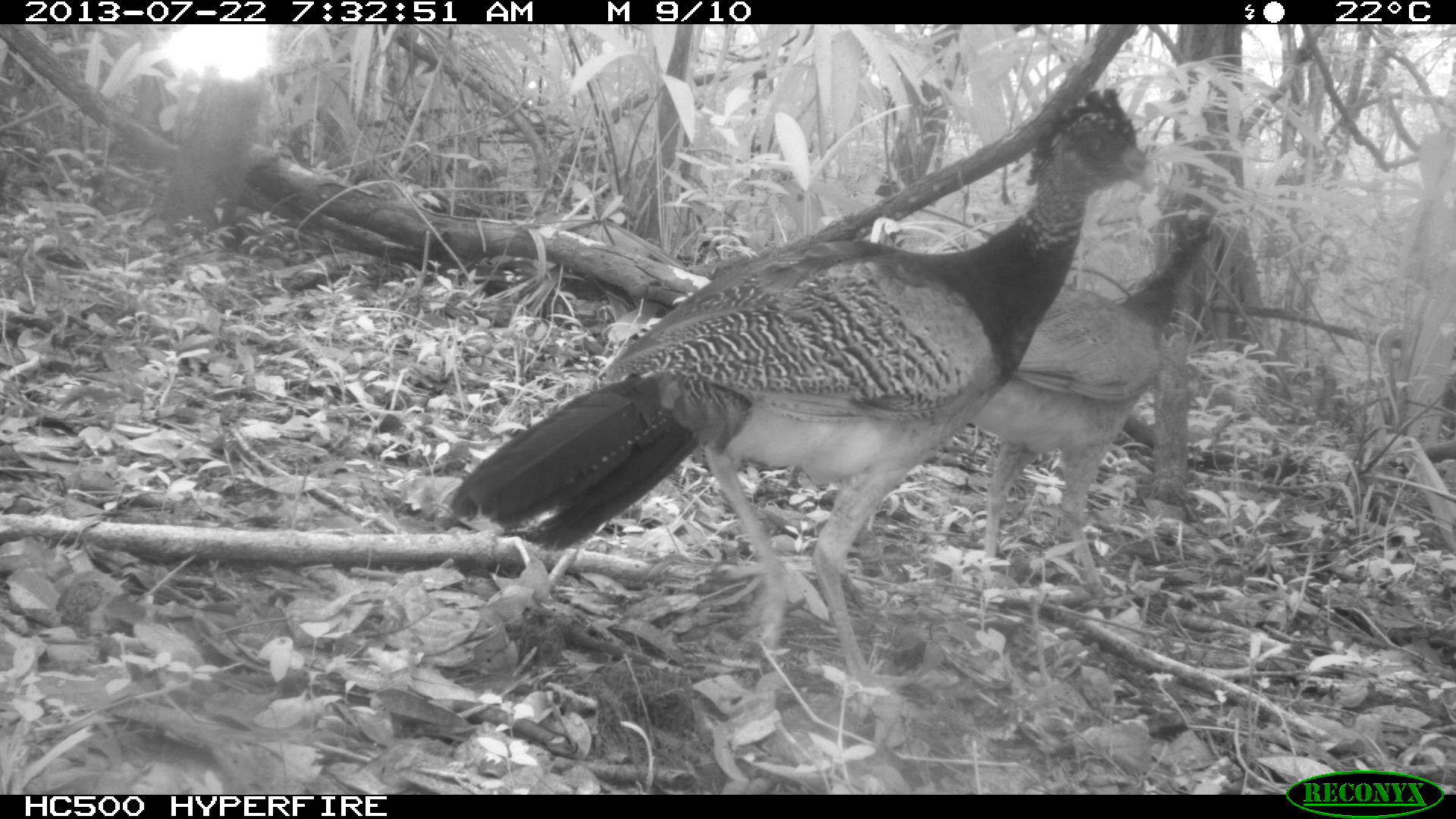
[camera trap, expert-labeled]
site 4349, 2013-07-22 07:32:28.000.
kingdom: Animalia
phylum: Chordata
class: Aves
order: Galliformes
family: Cracidae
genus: Crax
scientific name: Crax rubra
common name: great curassow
Crax rubra (great curassow), count 4.